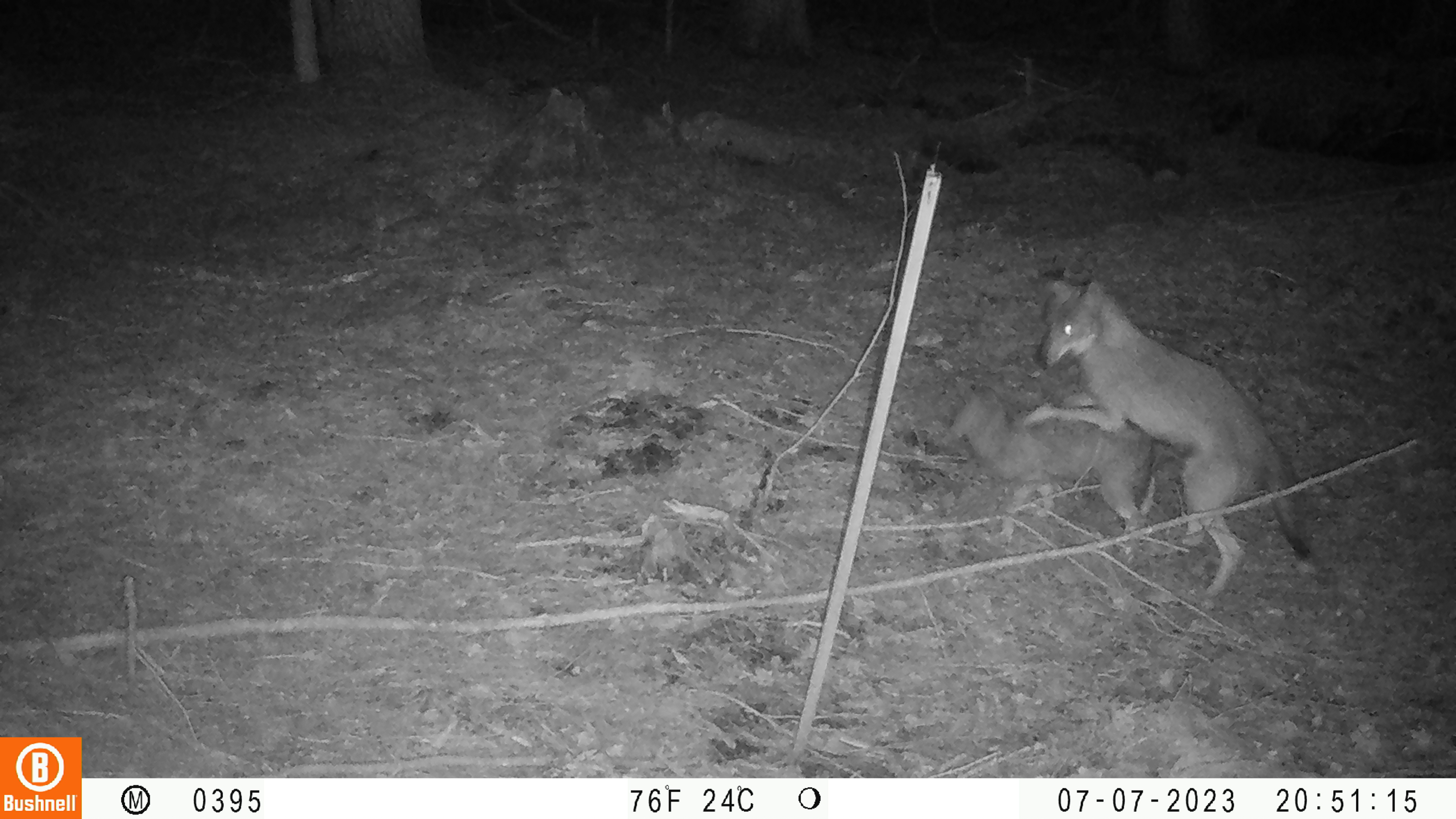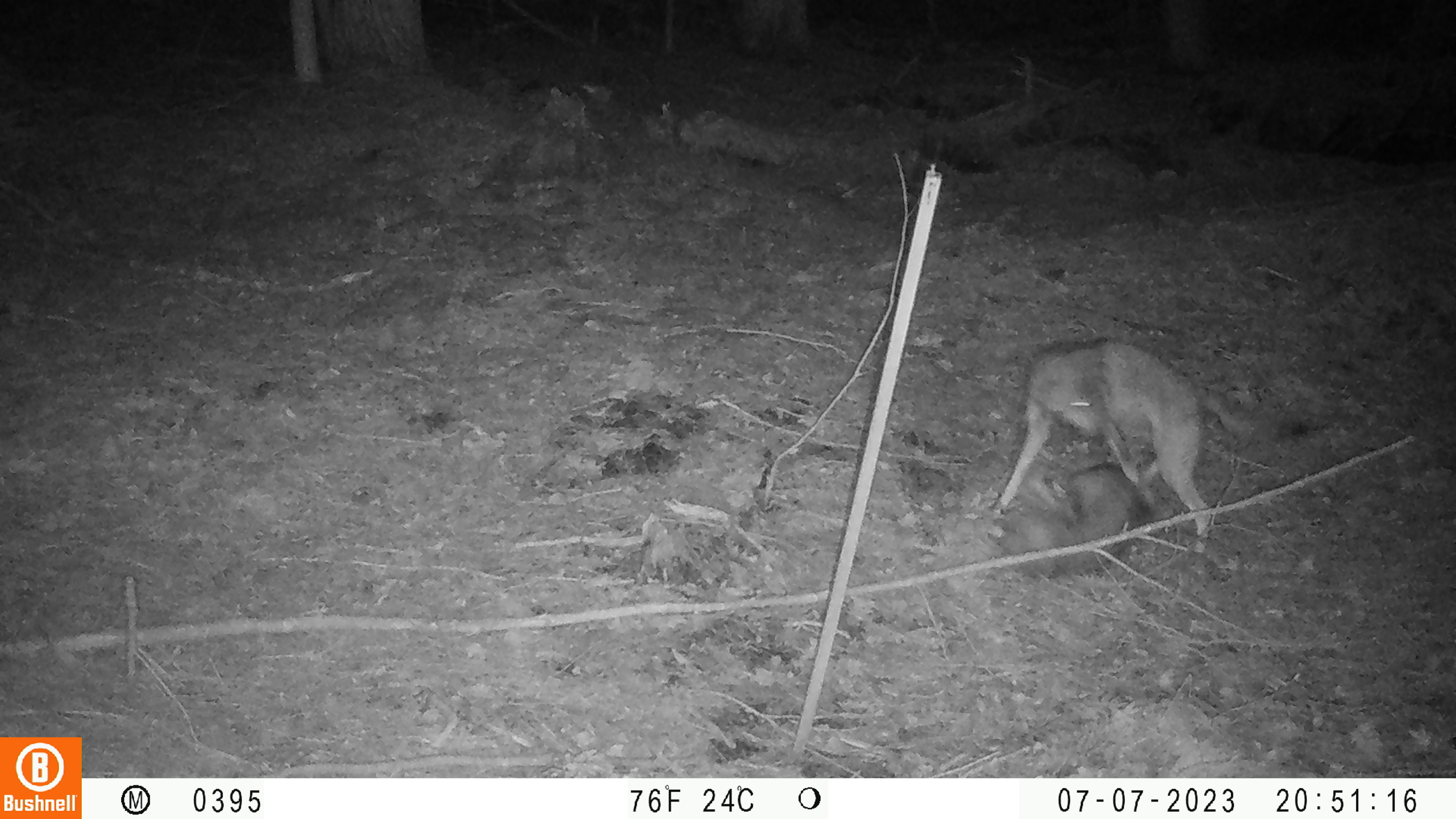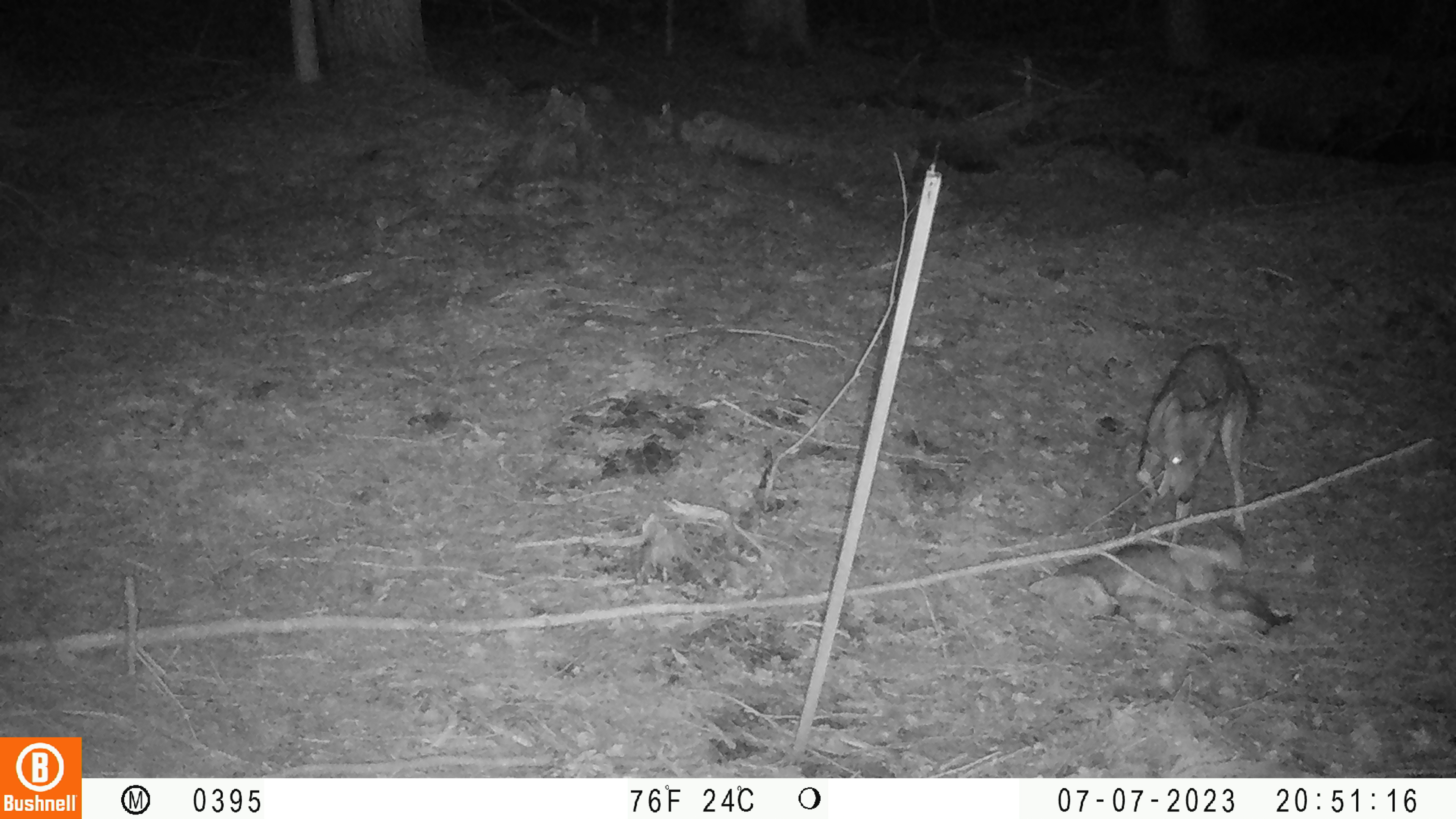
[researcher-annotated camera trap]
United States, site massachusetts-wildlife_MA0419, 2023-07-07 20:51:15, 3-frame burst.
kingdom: Animalia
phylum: Chordata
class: Mammalia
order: Carnivora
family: Canidae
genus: Urocyon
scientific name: Urocyon cinereoargenteus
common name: gray fox